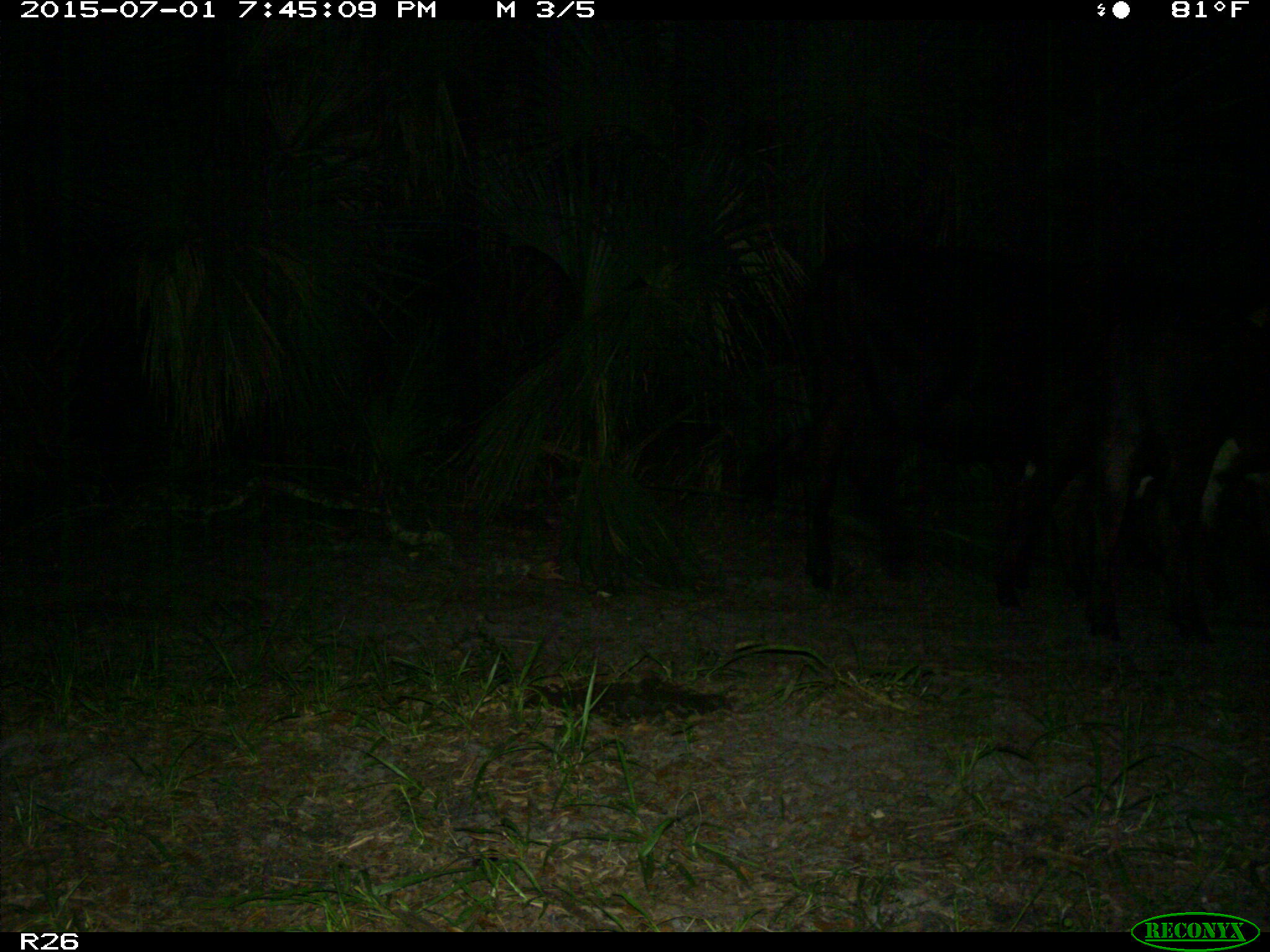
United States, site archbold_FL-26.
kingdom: Animalia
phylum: Chordata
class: Mammalia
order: Artiodactyla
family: Bovidae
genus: Bos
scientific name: Bos taurus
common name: domestic cow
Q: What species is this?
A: Bos taurus (domestic cow).